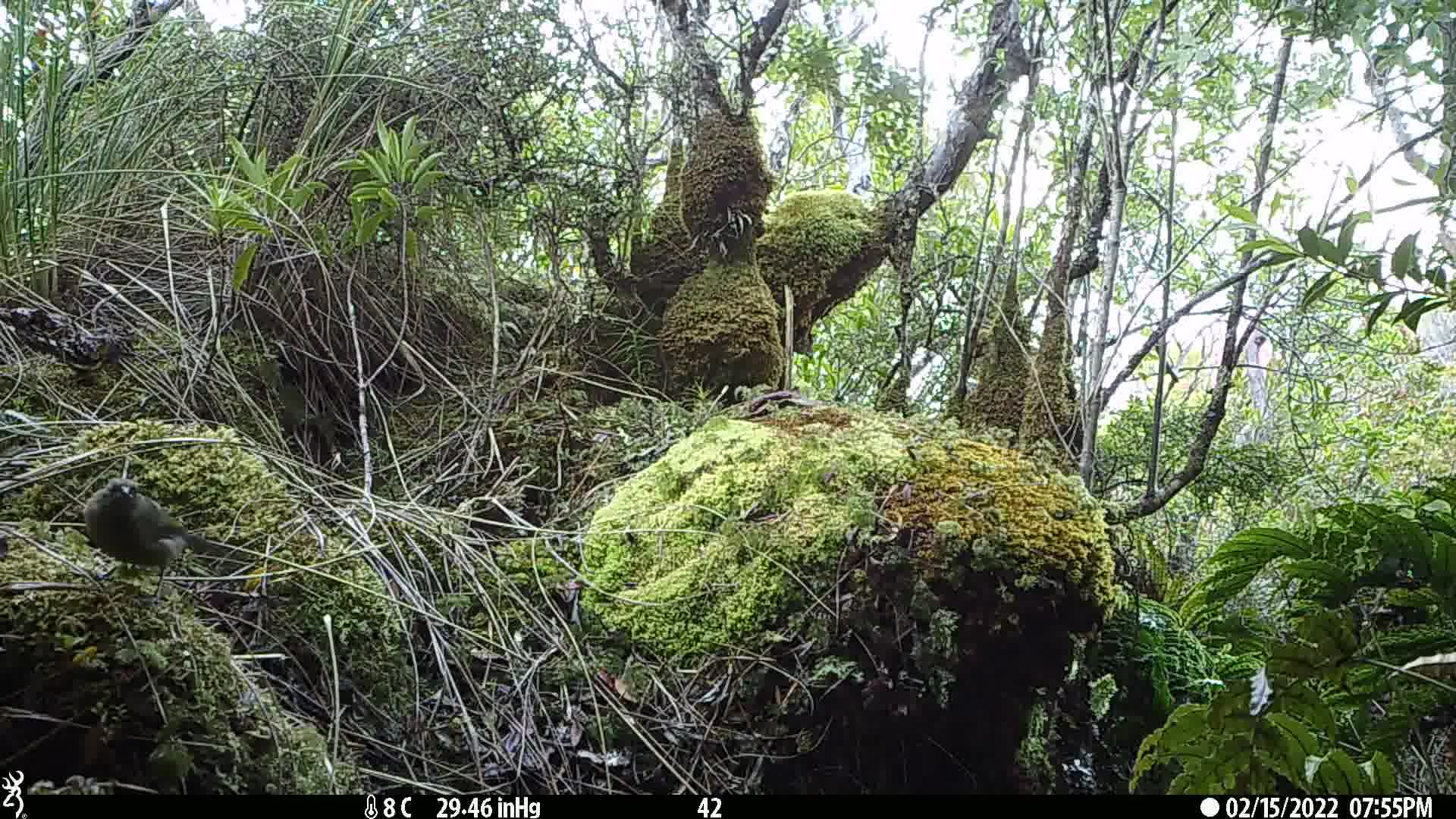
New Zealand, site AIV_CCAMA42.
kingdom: Animalia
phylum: Chordata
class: Aves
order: Passeriformes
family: Meliphagidae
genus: Anthornis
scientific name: Anthornis melanura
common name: new zealand bellbird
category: bellbird